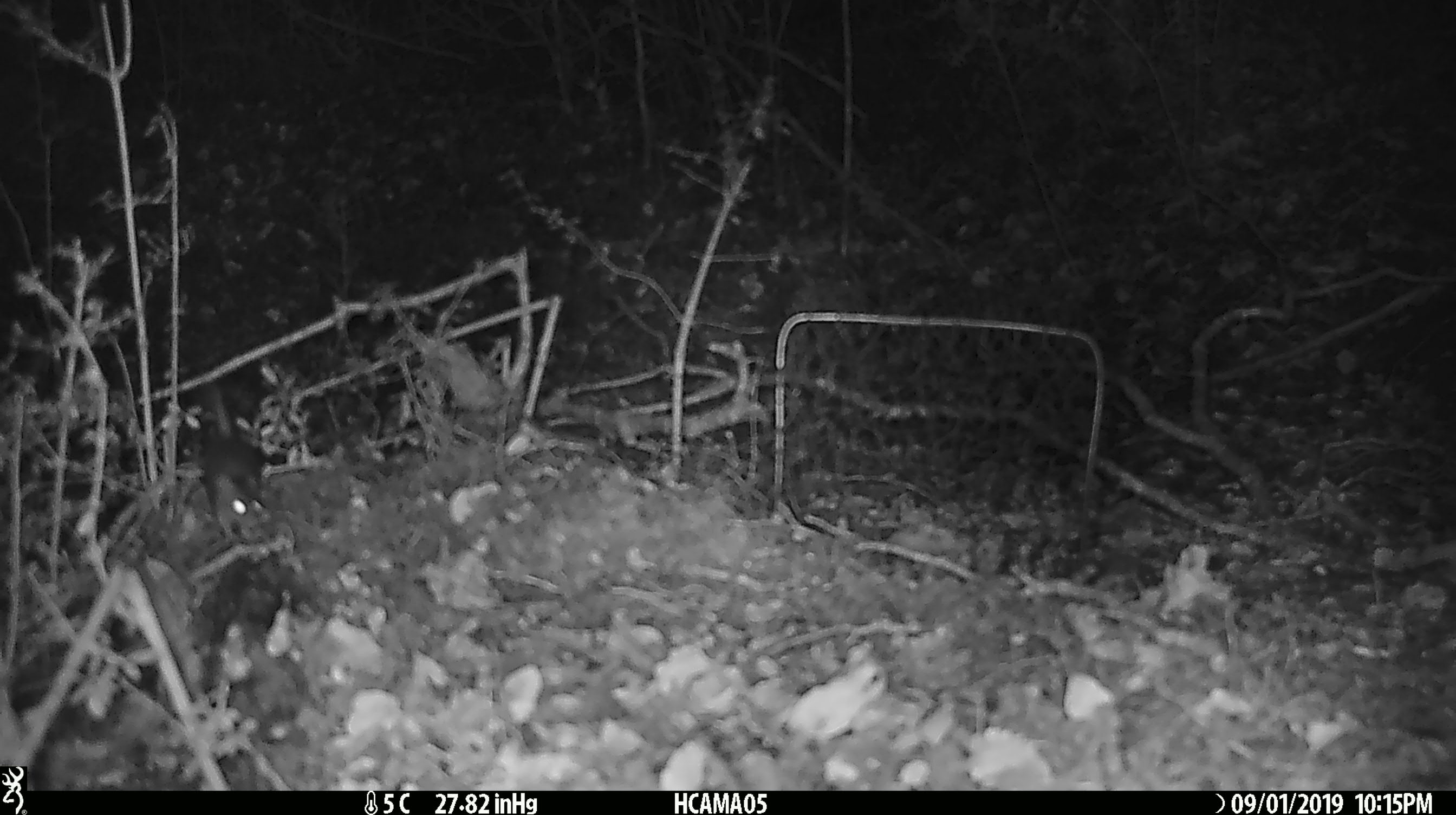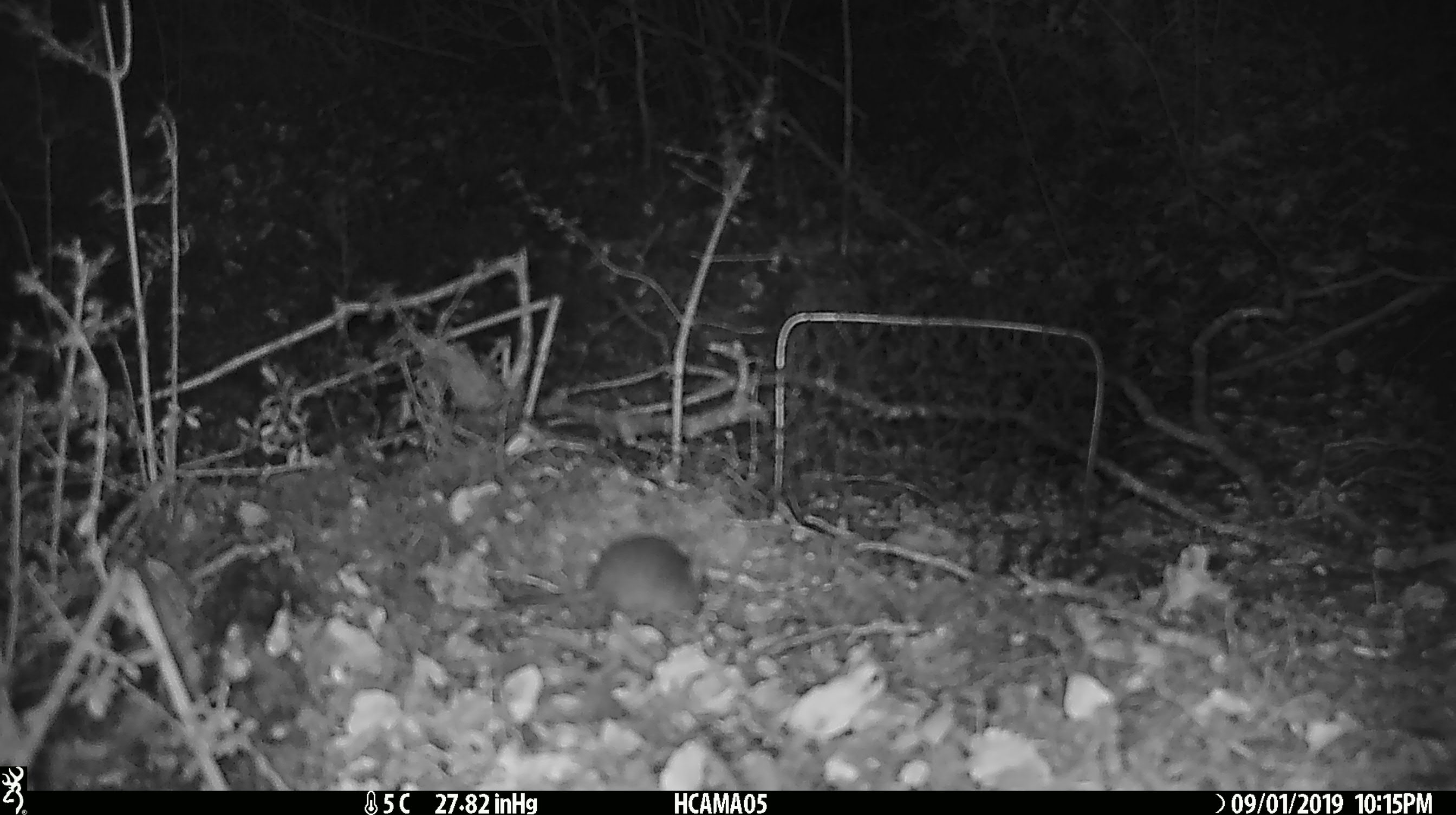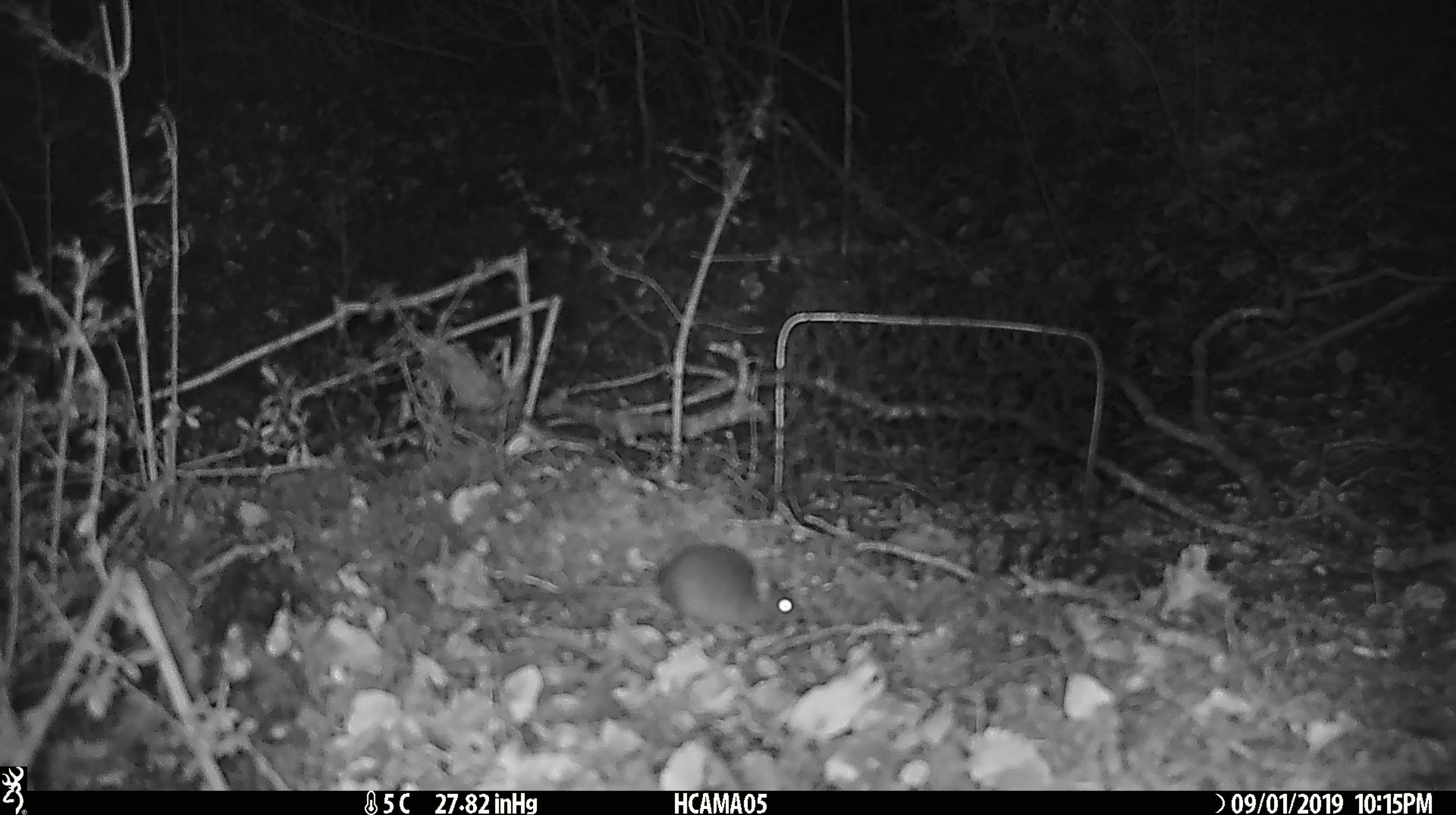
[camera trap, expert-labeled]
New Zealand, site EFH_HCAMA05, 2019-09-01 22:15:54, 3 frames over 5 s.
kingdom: Animalia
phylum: Chordata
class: Mammalia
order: Rodentia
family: Muridae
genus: Mus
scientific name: Mus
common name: mouse